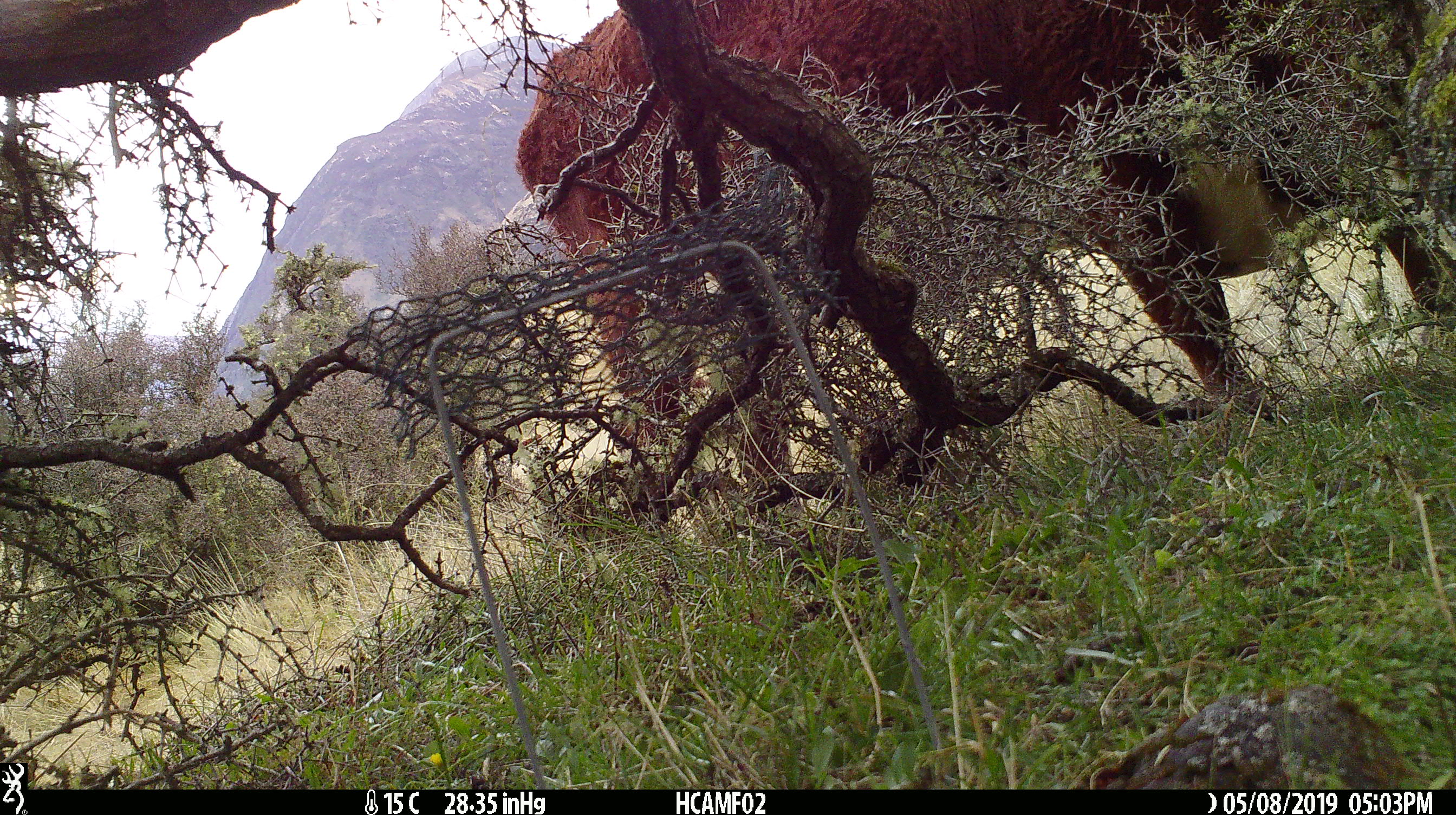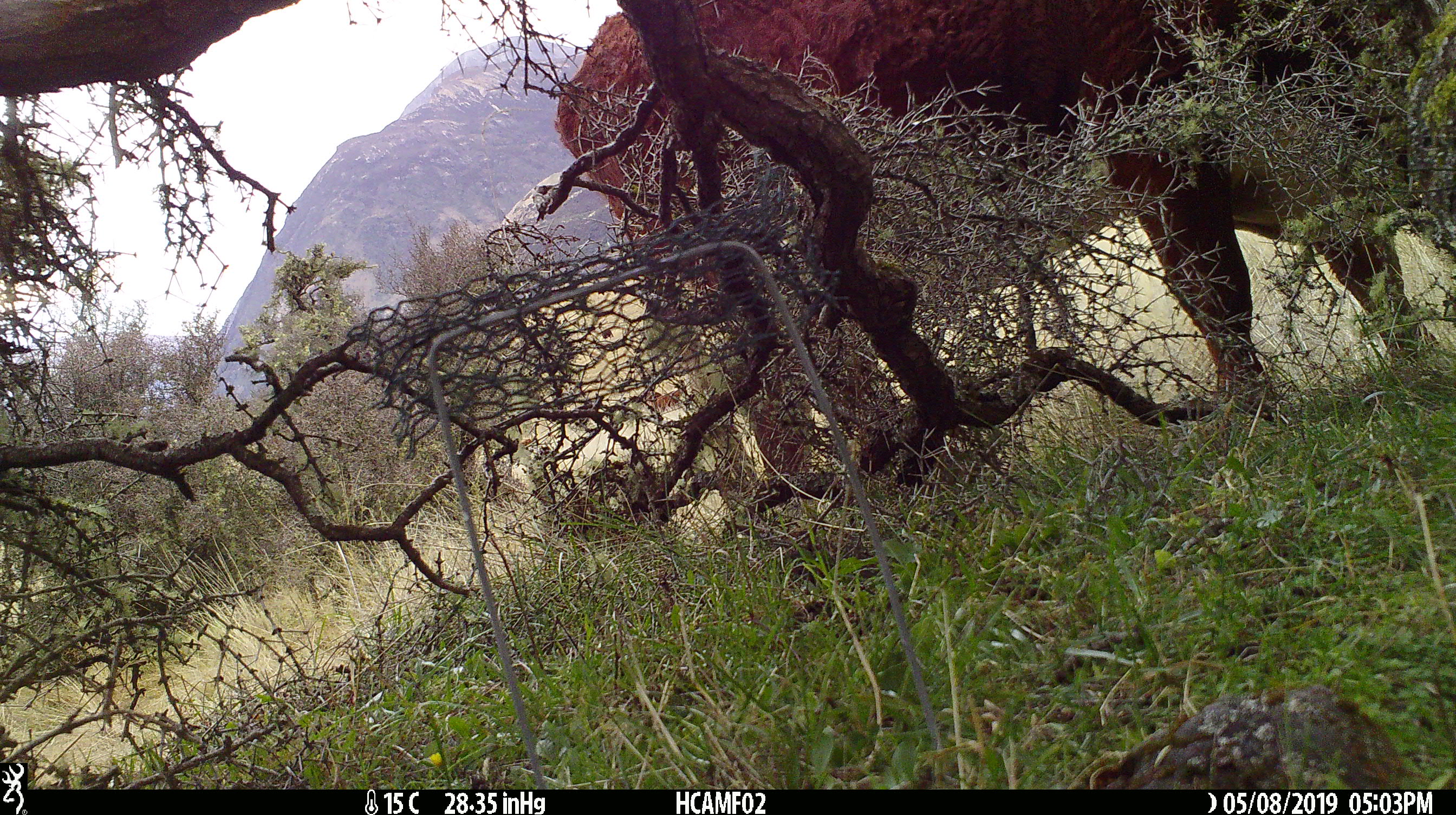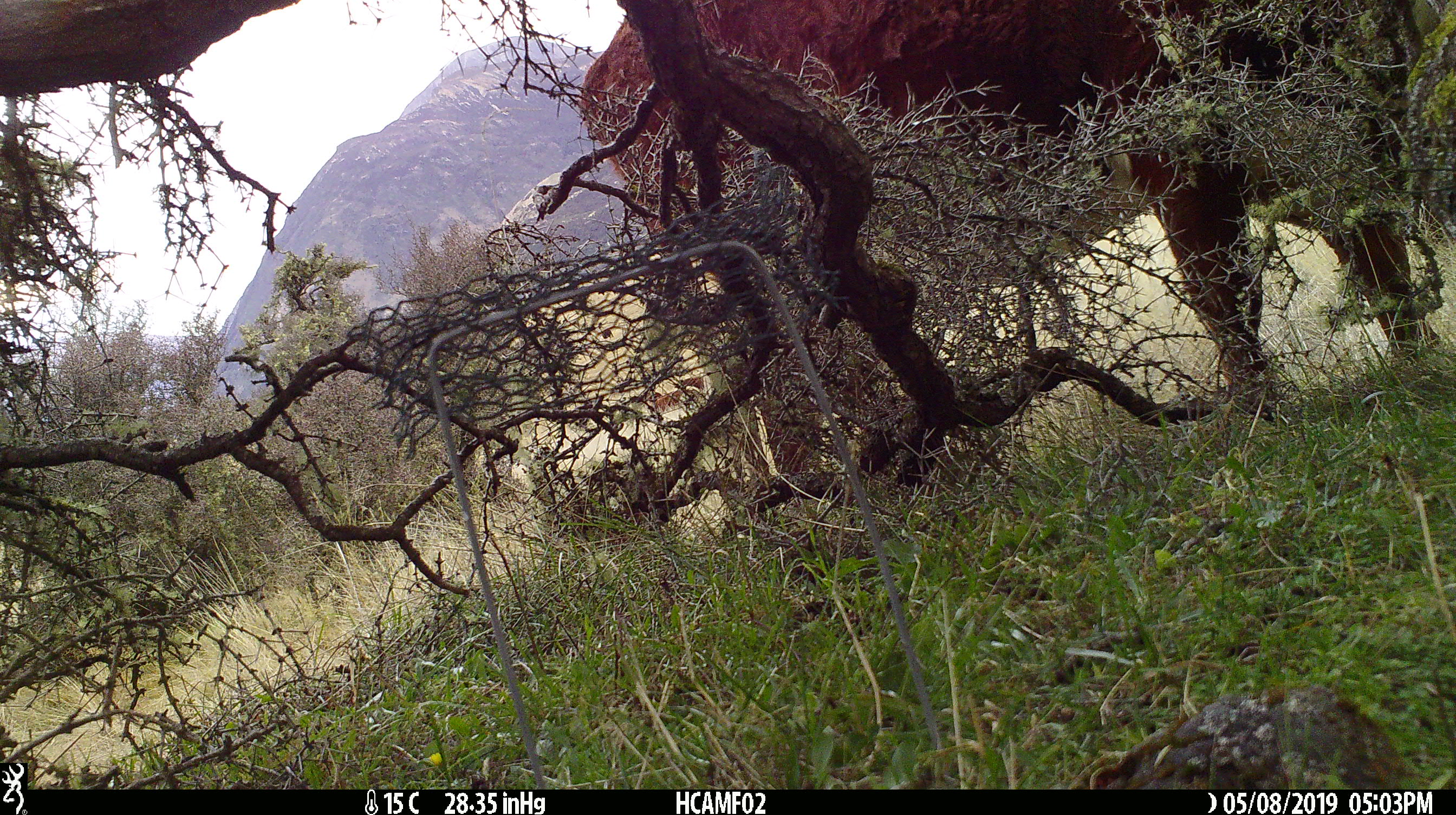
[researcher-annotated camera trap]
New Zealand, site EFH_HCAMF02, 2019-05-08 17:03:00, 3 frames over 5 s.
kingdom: Animalia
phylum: Chordata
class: Mammalia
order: Artiodactyla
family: Bovidae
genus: Bos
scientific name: Bos taurus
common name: domestic cow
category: cow